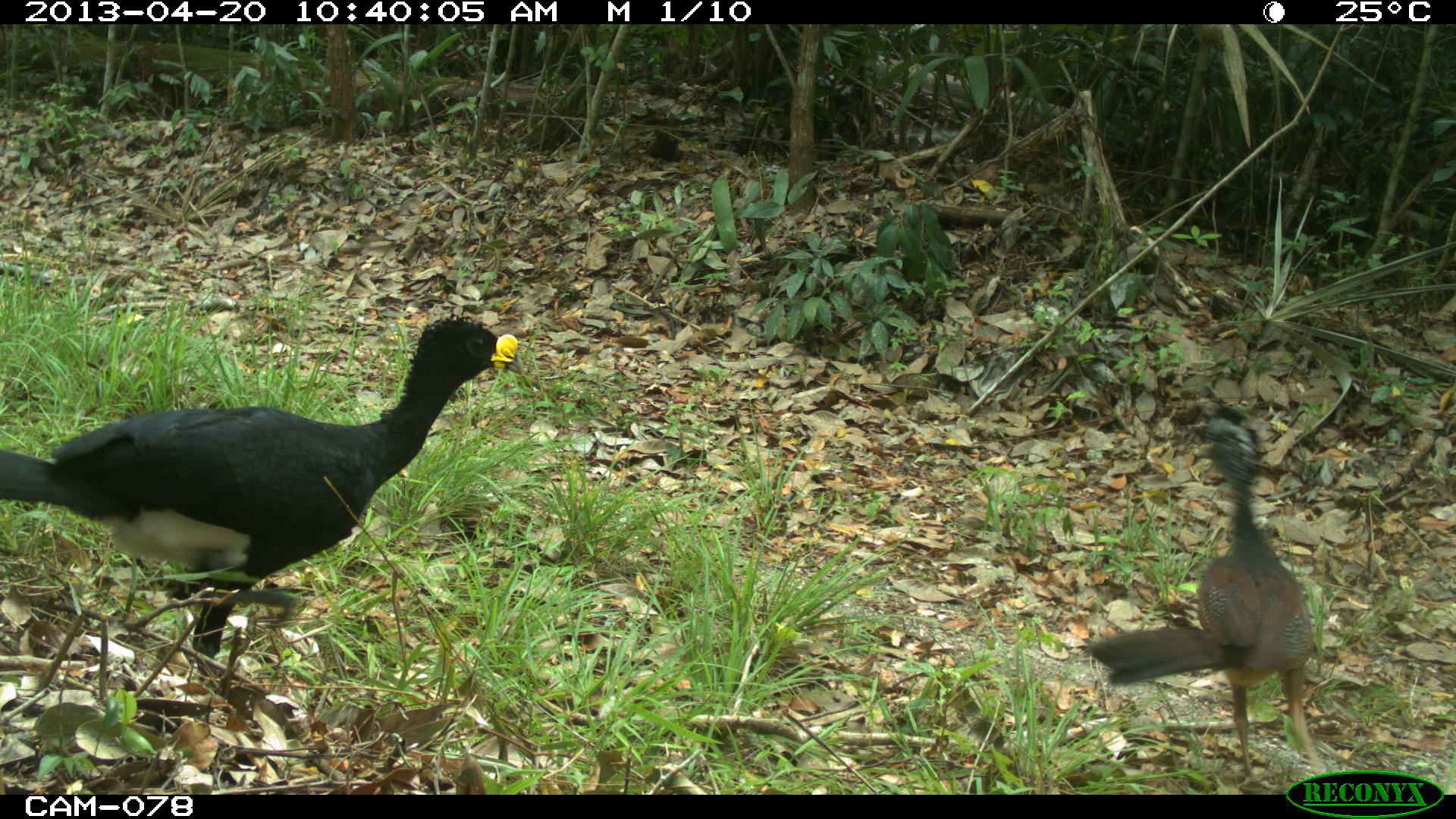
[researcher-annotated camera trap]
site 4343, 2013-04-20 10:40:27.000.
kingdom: Animalia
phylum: Chordata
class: Aves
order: Galliformes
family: Cracidae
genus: Crax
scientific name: Crax rubra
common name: great curassow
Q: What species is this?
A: Crax rubra (great curassow).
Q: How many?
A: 2.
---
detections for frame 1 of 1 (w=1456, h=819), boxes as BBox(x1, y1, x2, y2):
crax rubra: BBox(0, 310, 523, 687); BBox(1077, 397, 1328, 791)